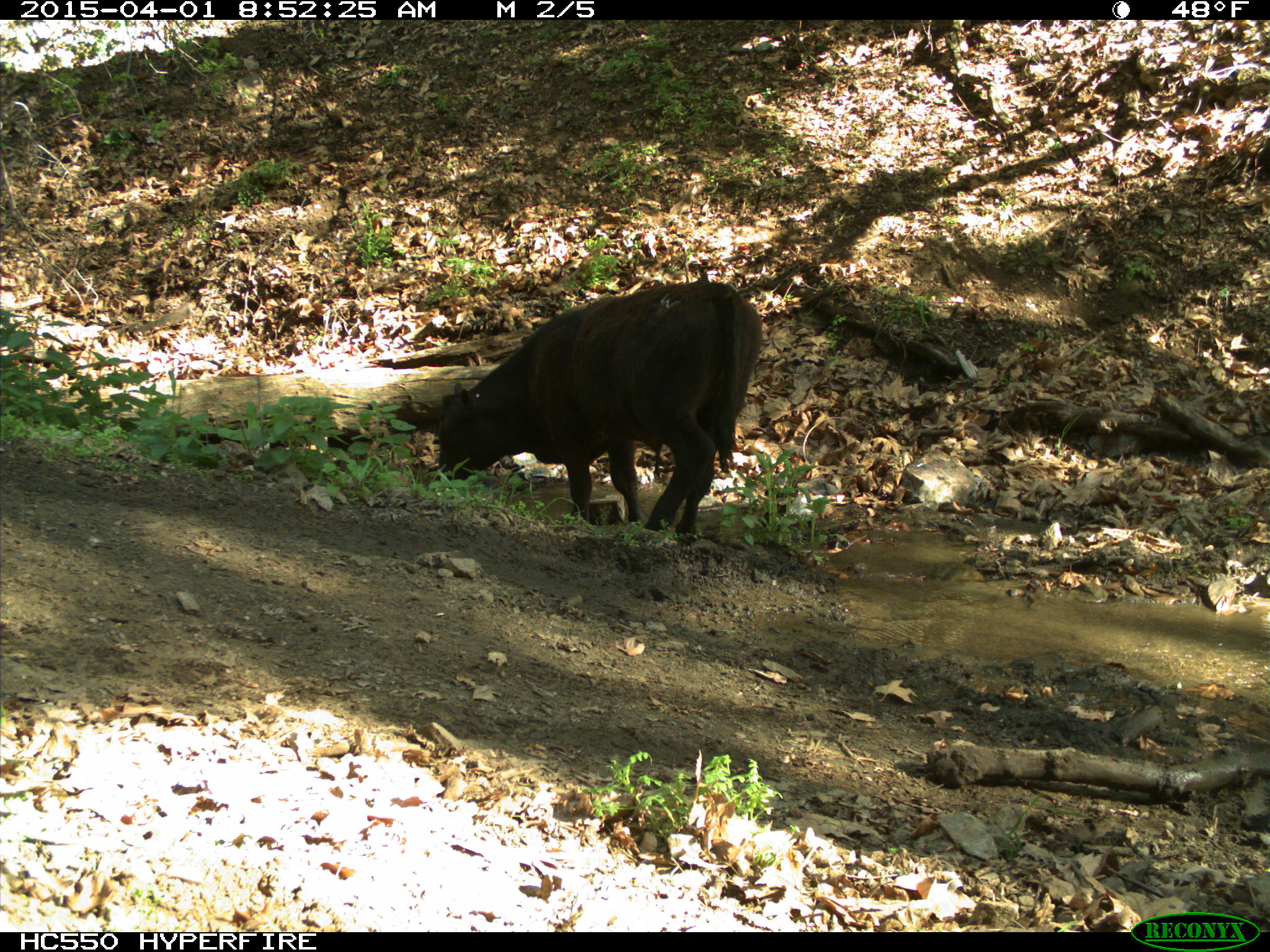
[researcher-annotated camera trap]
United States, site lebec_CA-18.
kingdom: Animalia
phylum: Chordata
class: Mammalia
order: Artiodactyla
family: Bovidae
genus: Bos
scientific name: Bos taurus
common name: domestic cow